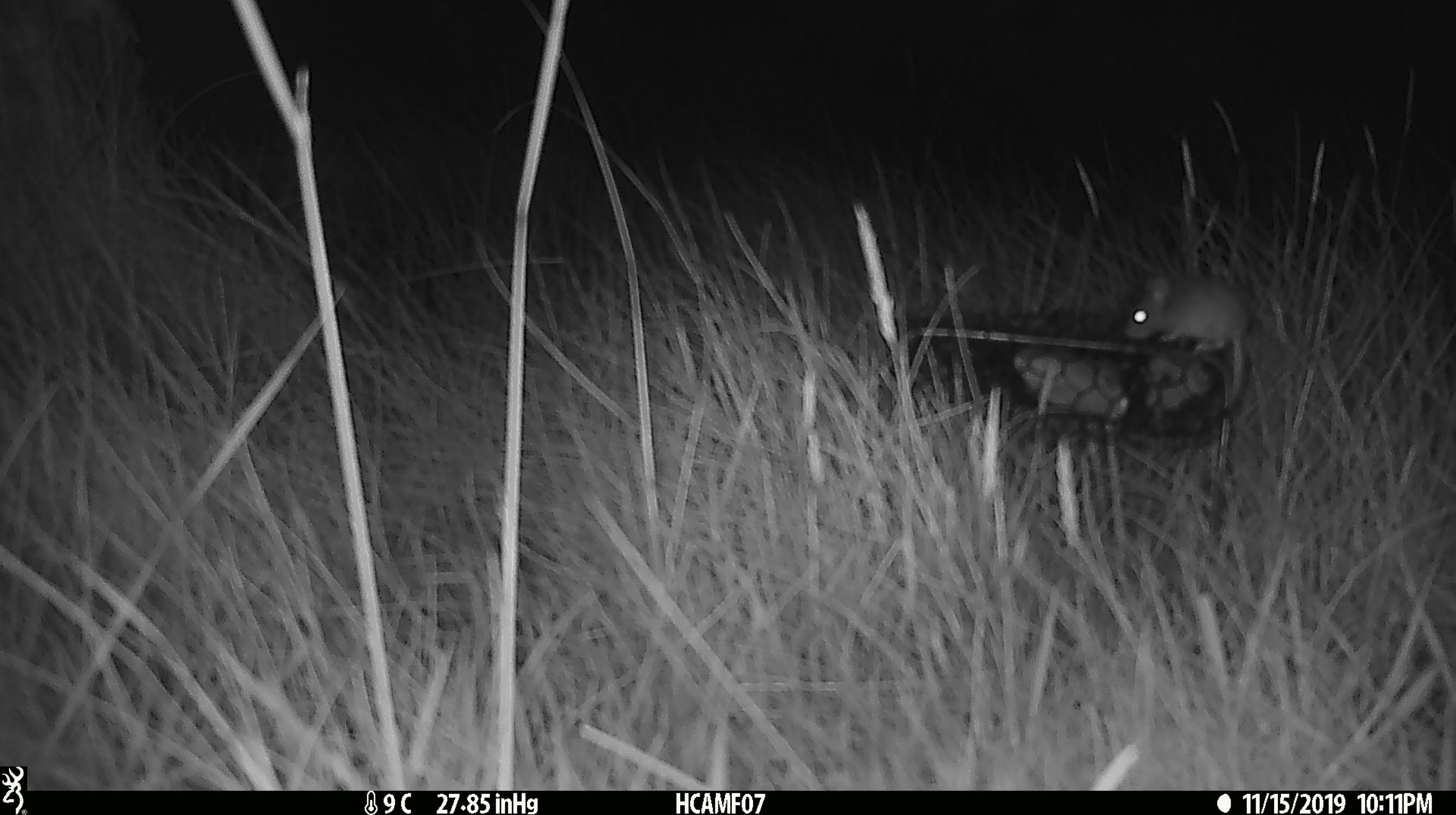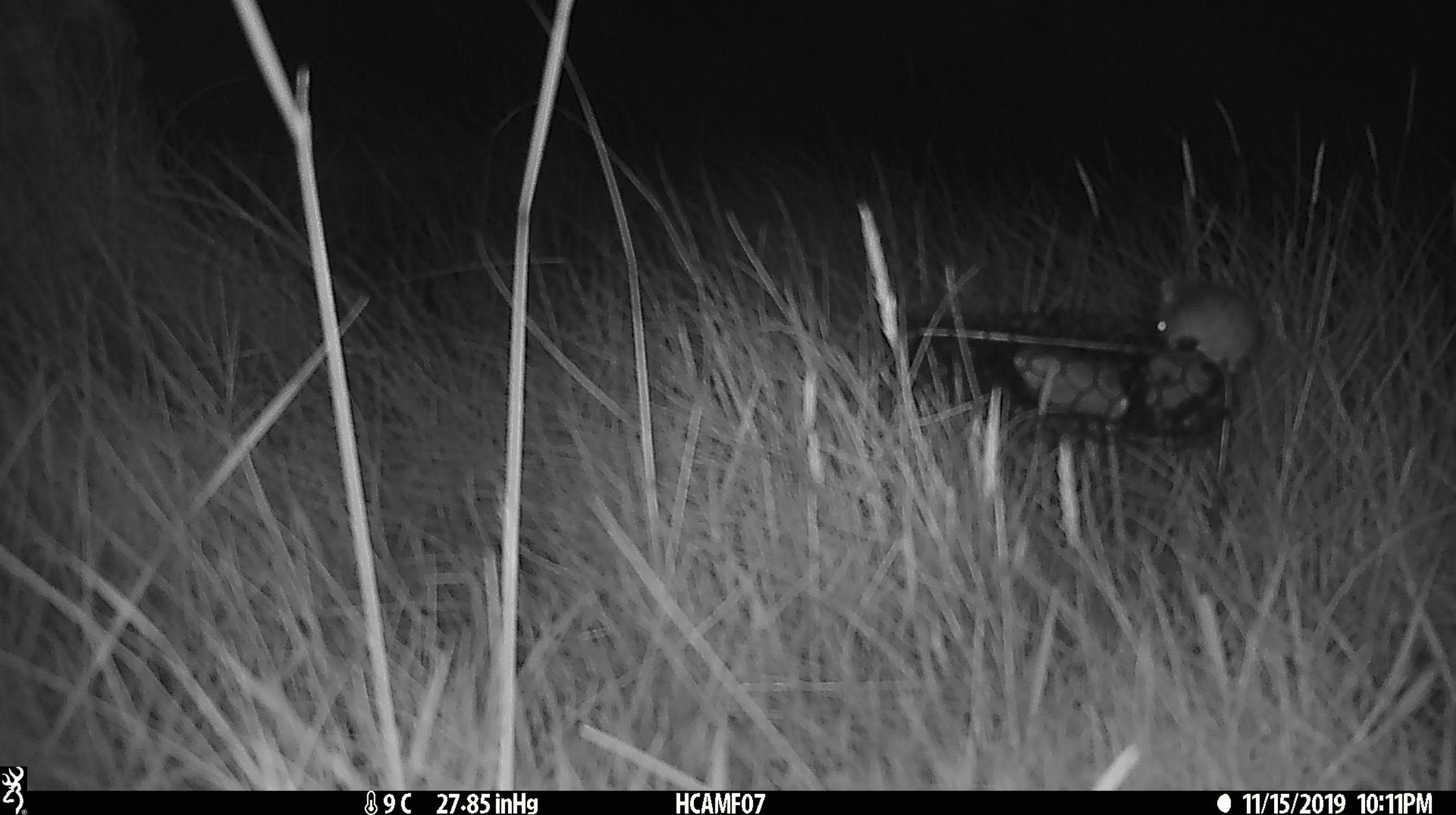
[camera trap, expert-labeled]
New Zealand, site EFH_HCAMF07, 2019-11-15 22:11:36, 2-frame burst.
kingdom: Animalia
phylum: Chordata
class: Mammalia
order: Rodentia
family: Muridae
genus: Mus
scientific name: Mus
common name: mouse